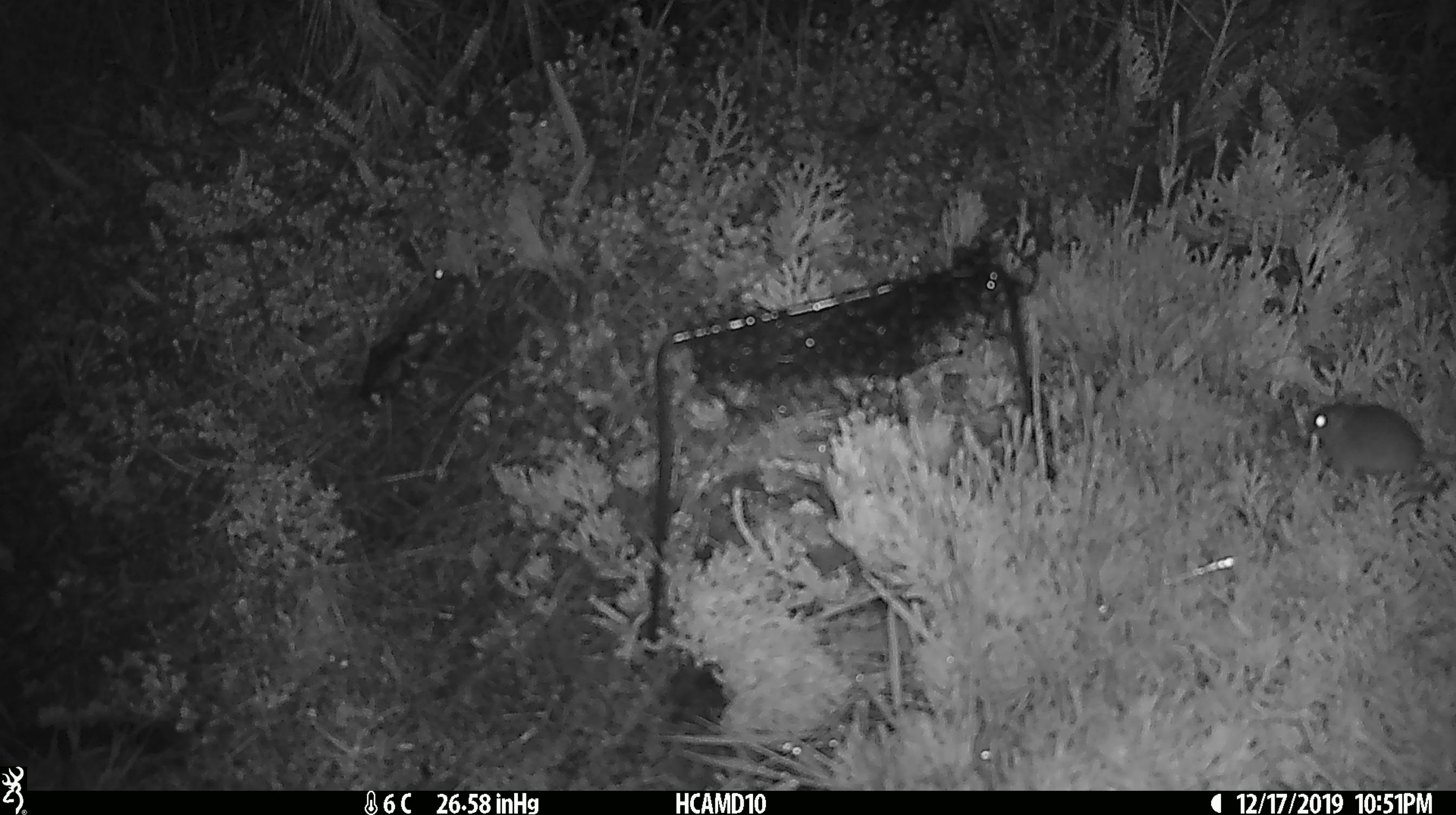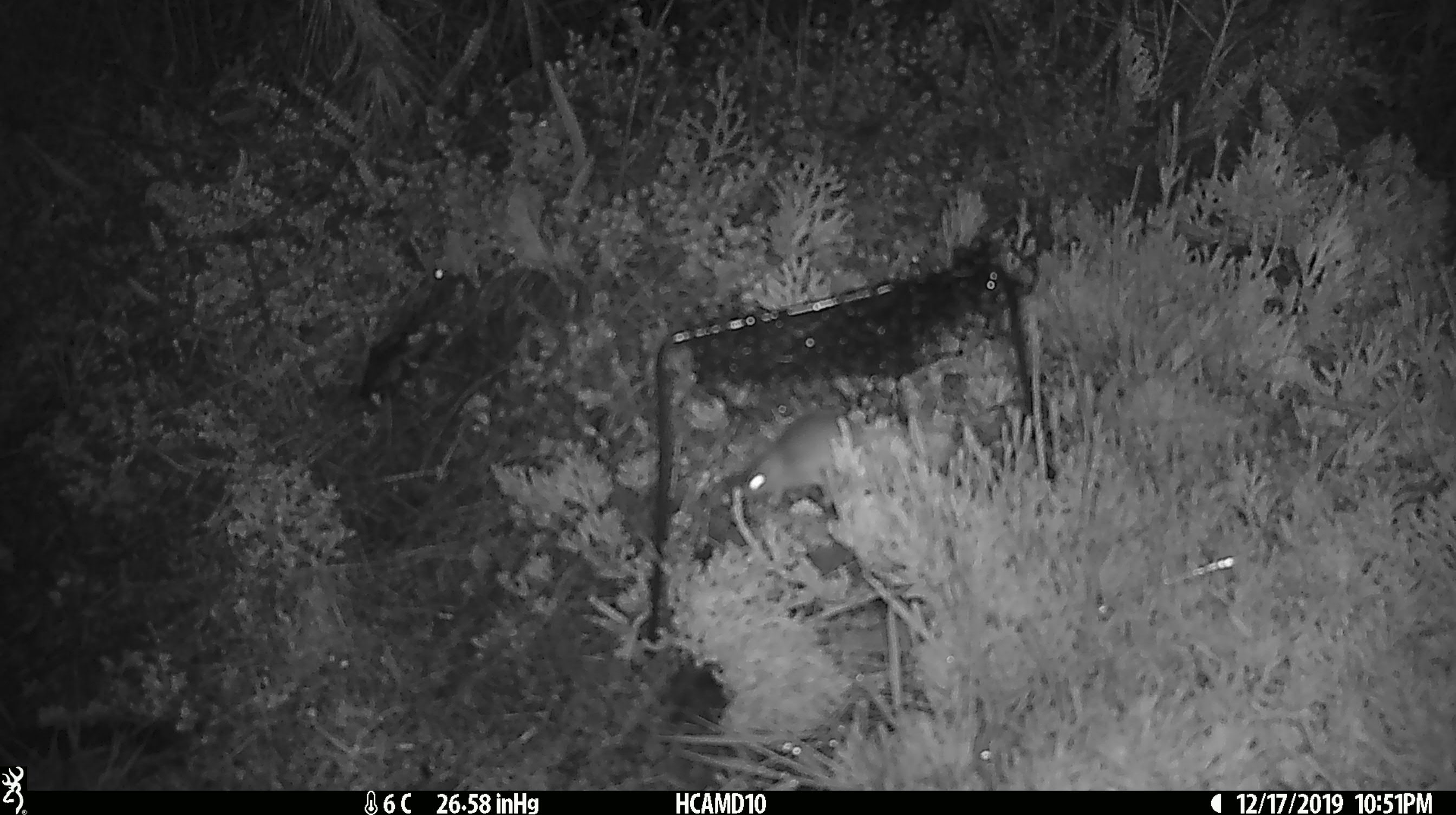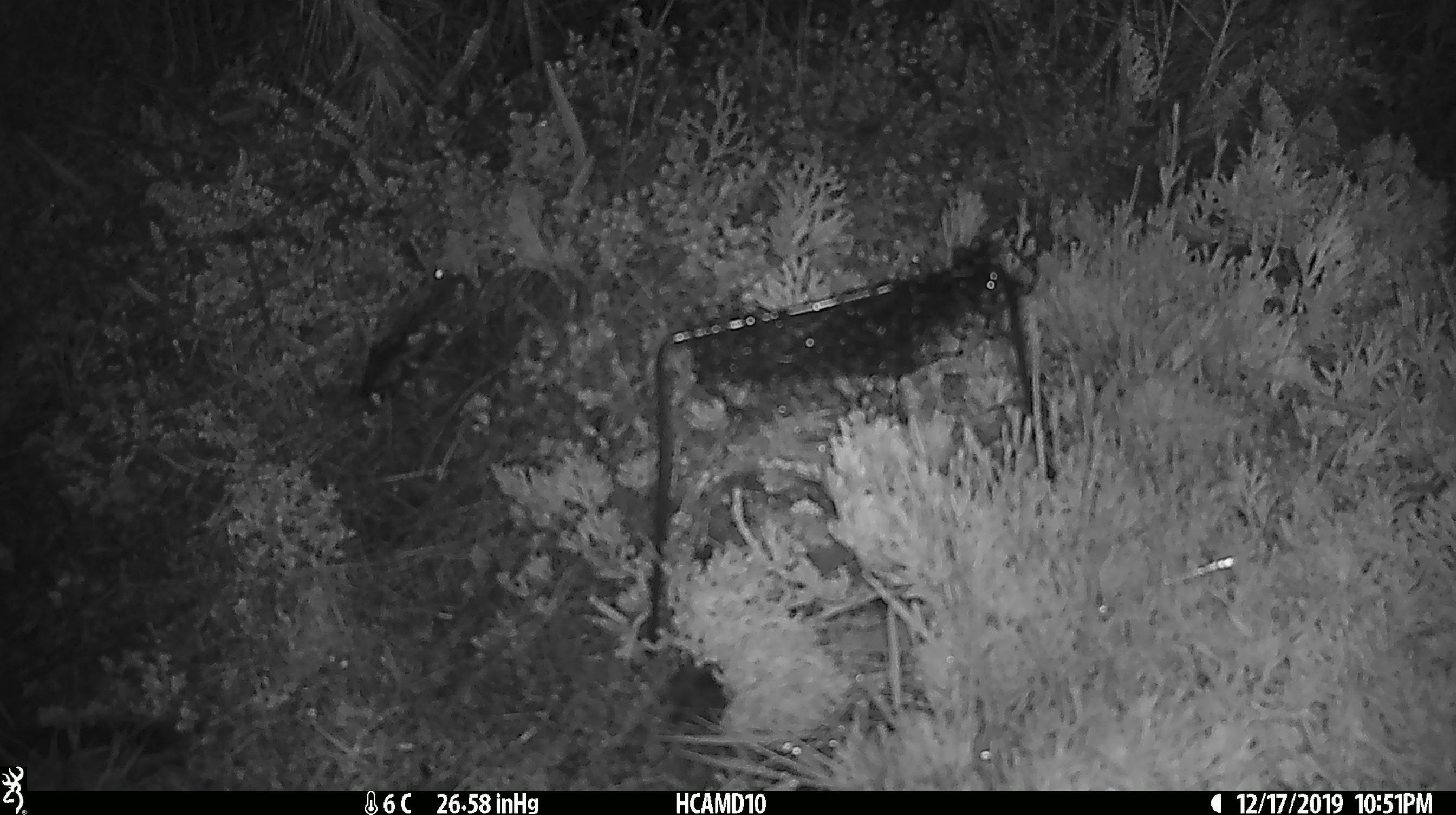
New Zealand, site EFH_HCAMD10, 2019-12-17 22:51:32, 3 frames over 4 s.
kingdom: Animalia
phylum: Chordata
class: Mammalia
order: Rodentia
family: Muridae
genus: Mus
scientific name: Mus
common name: mouse